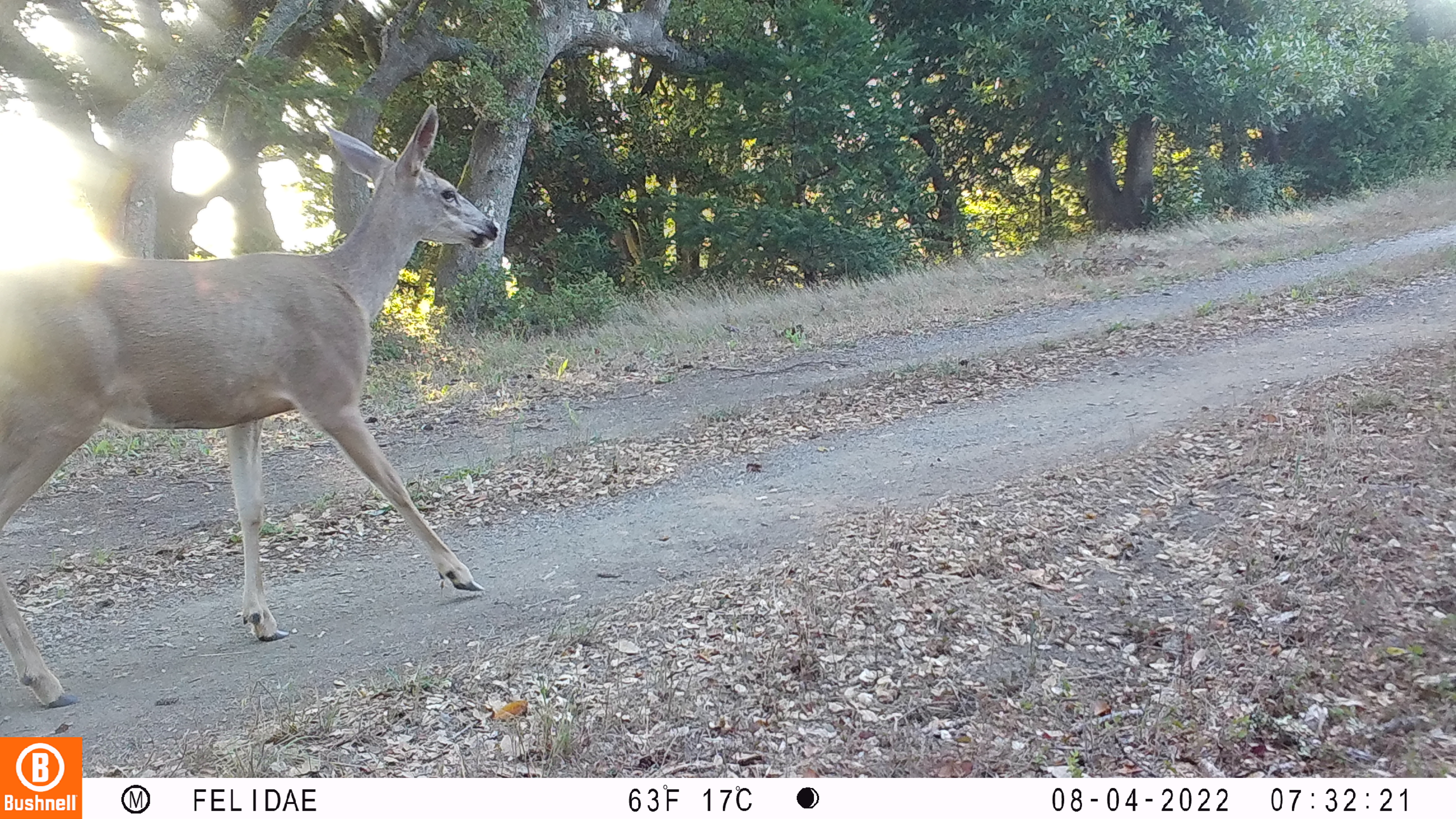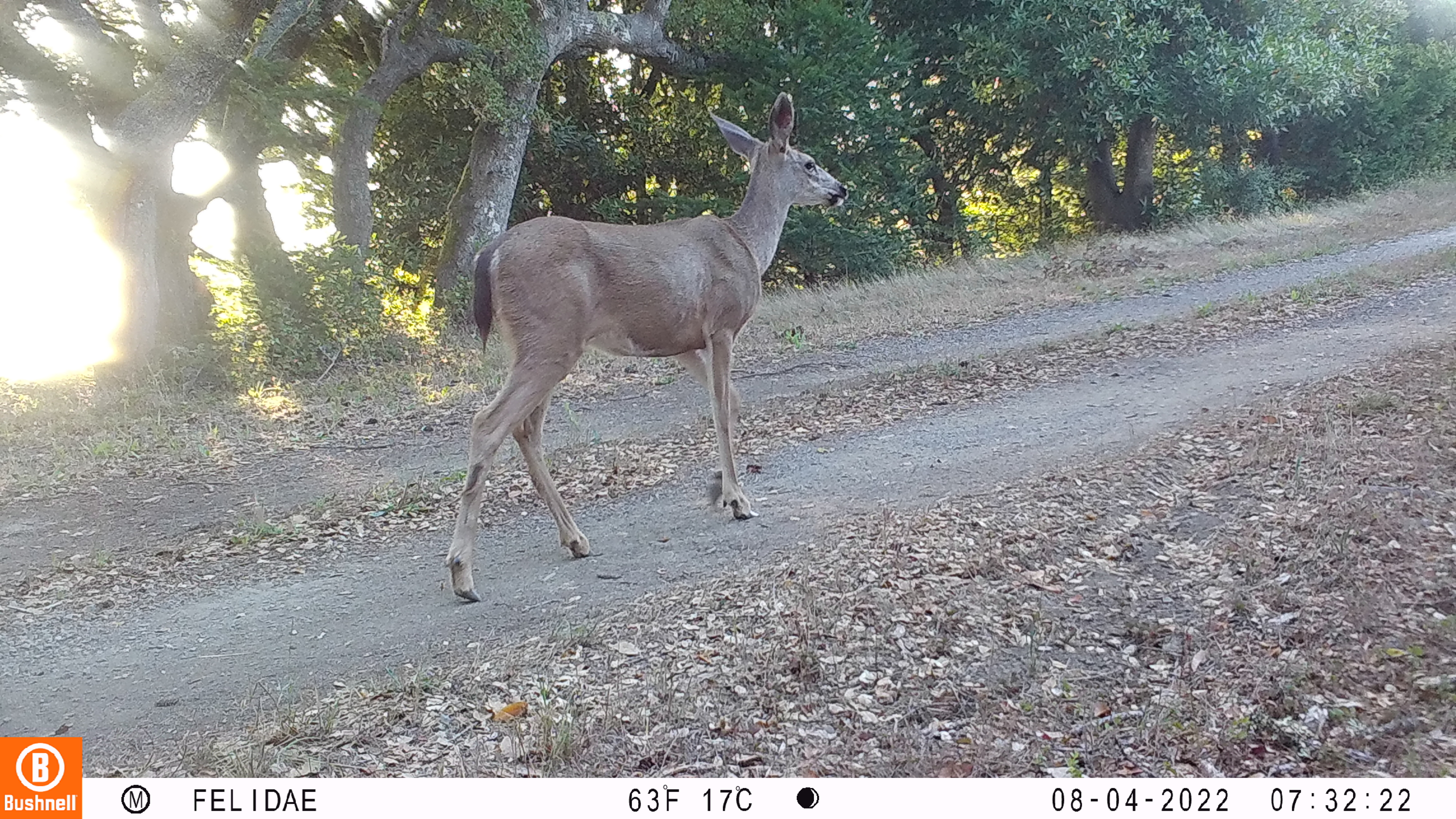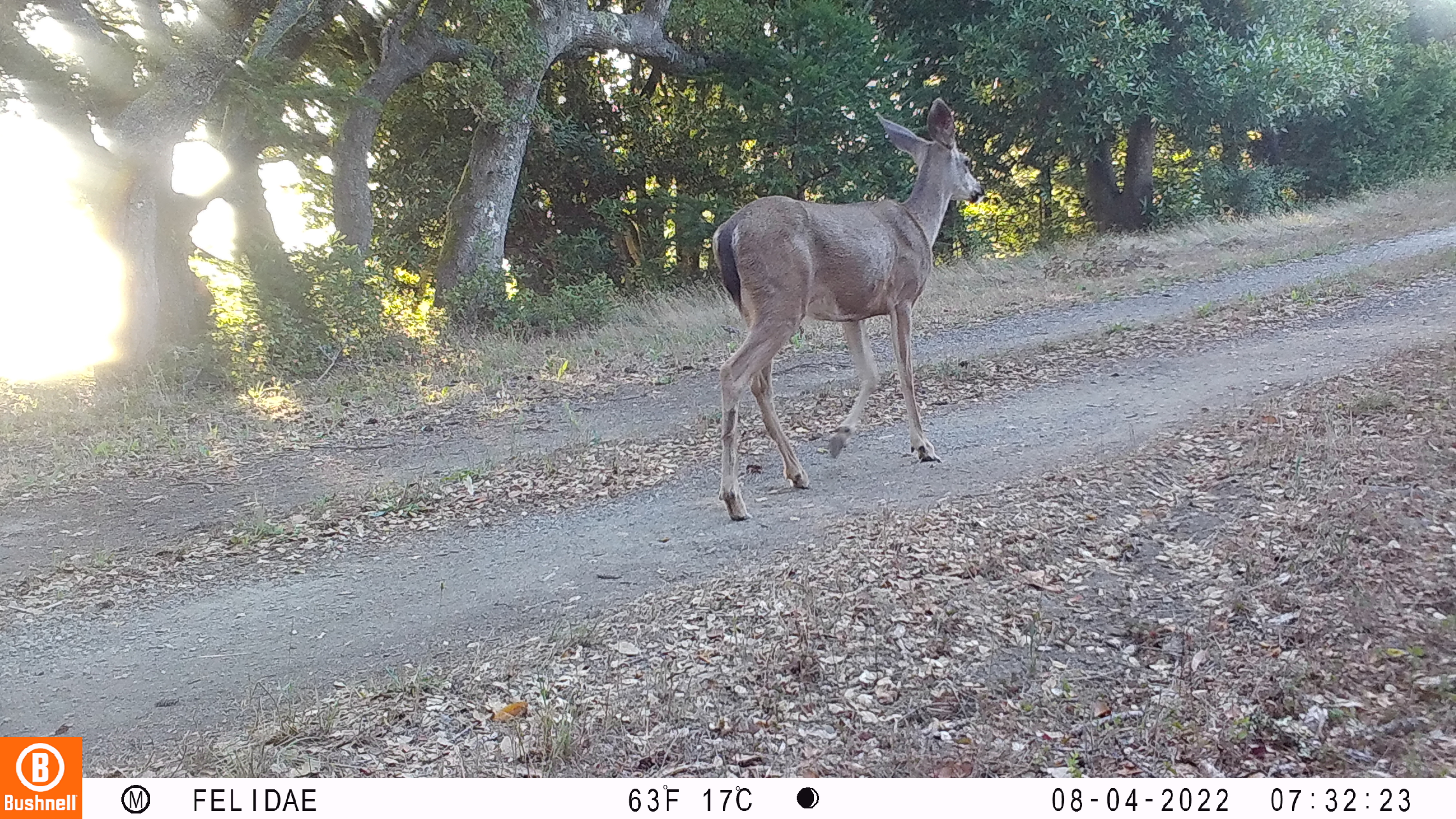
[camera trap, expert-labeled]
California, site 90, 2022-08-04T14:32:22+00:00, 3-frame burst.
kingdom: Animalia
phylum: Chordata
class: Mammalia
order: Artiodactyla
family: Cervidae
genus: Odocoileus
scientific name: Odocoileus hemionus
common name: mule deer